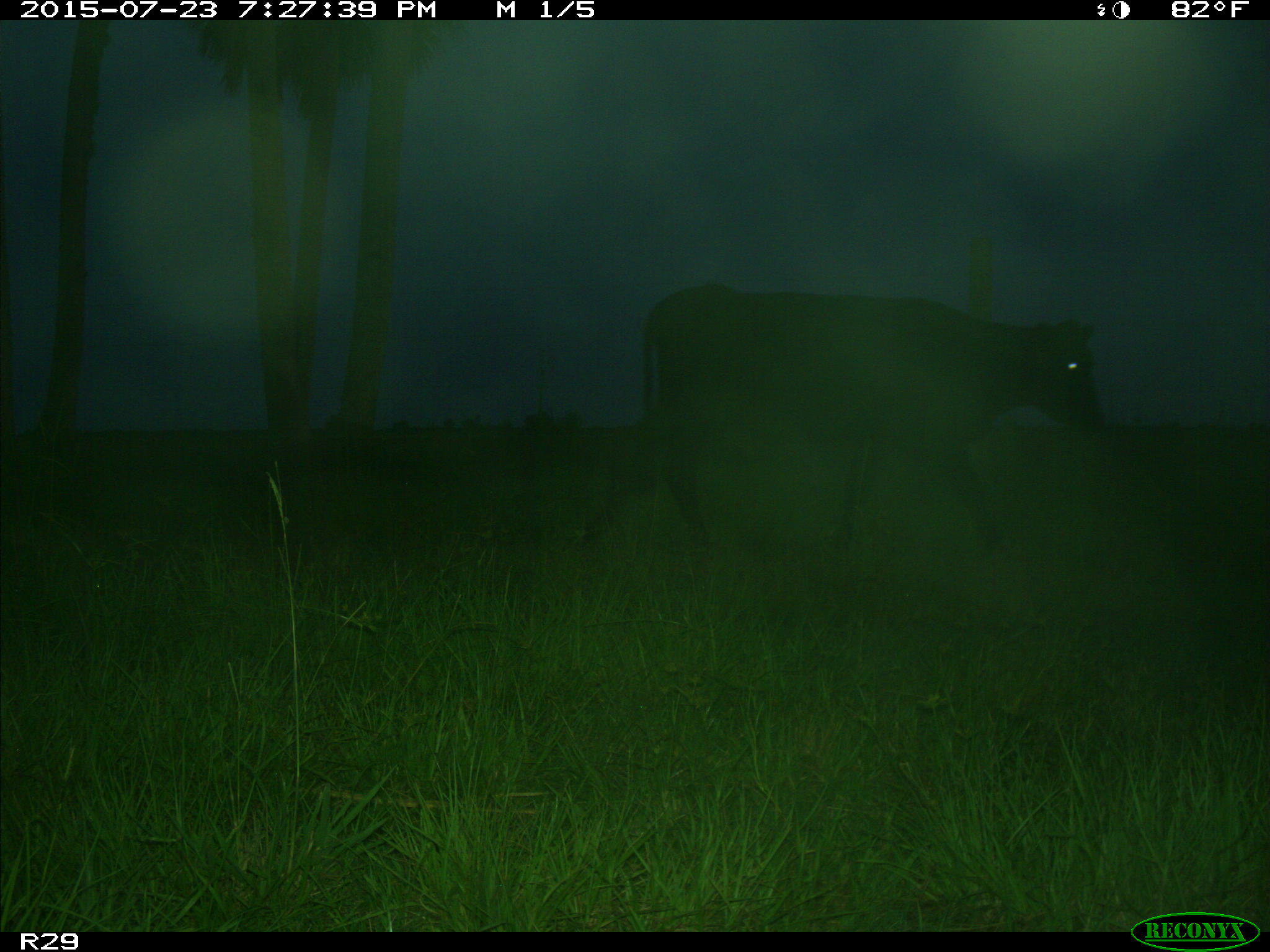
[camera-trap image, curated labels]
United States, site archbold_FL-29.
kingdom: Animalia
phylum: Chordata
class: Mammalia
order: Artiodactyla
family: Bovidae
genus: Bos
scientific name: Bos taurus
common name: domestic cow